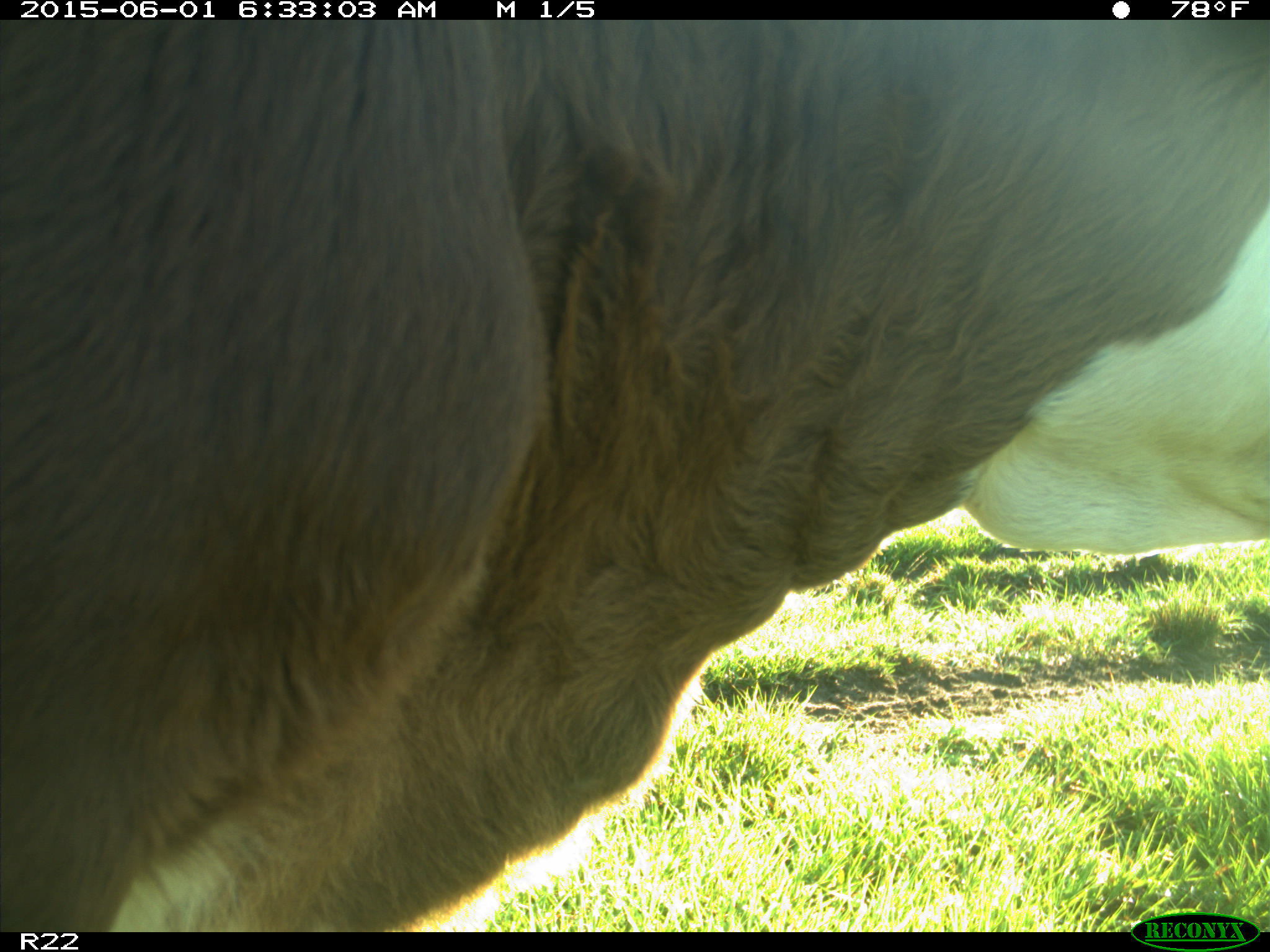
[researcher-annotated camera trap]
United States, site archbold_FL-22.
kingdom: Animalia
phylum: Chordata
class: Mammalia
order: Artiodactyla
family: Bovidae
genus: Bos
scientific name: Bos taurus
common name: domestic cow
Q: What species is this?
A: Bos taurus (domestic cow).